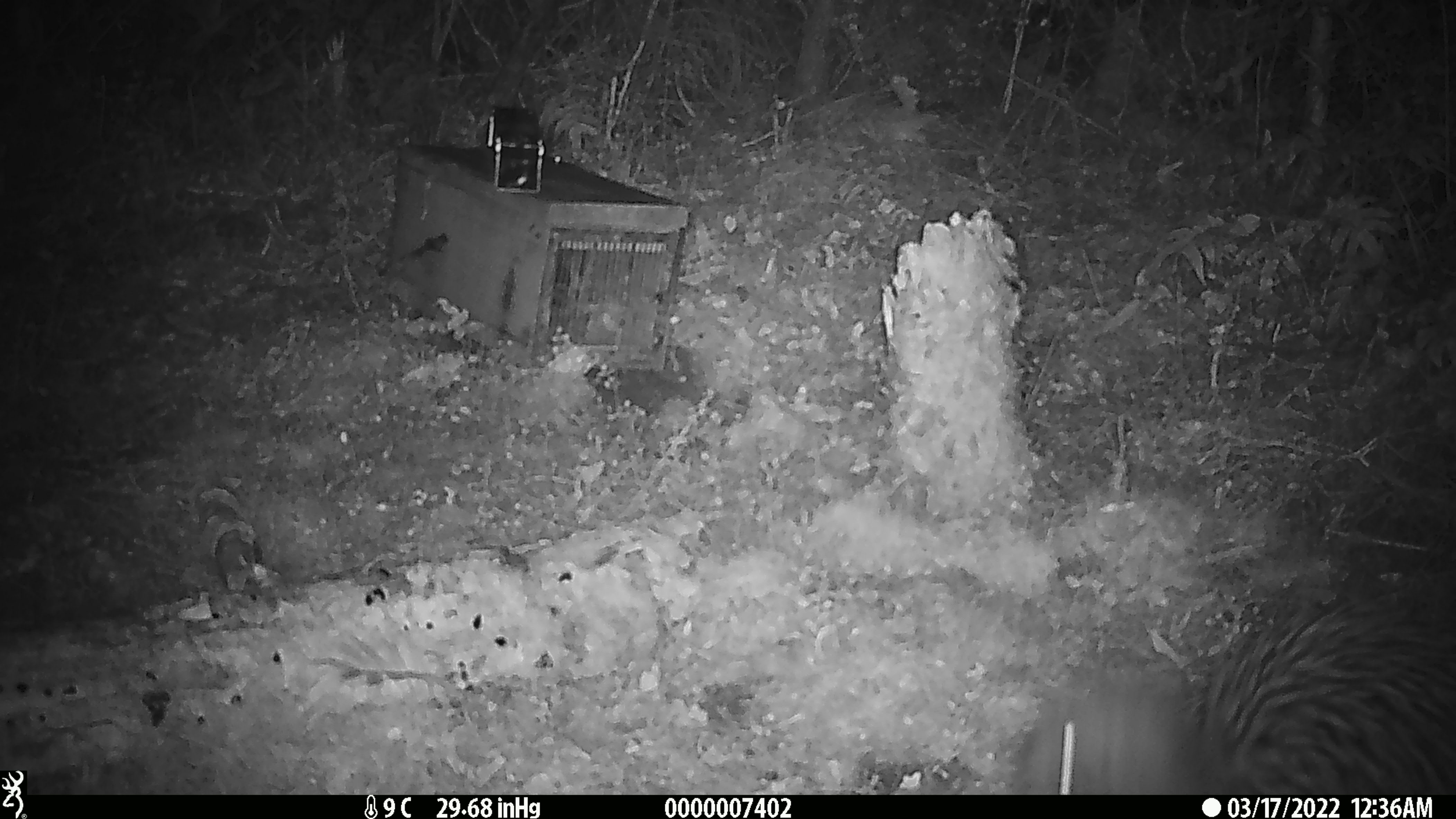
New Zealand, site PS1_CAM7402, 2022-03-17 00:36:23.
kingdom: Animalia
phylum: Chordata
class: Aves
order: Apterygiformes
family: Apterygidae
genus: Apteryx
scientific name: Apteryx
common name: kiwi